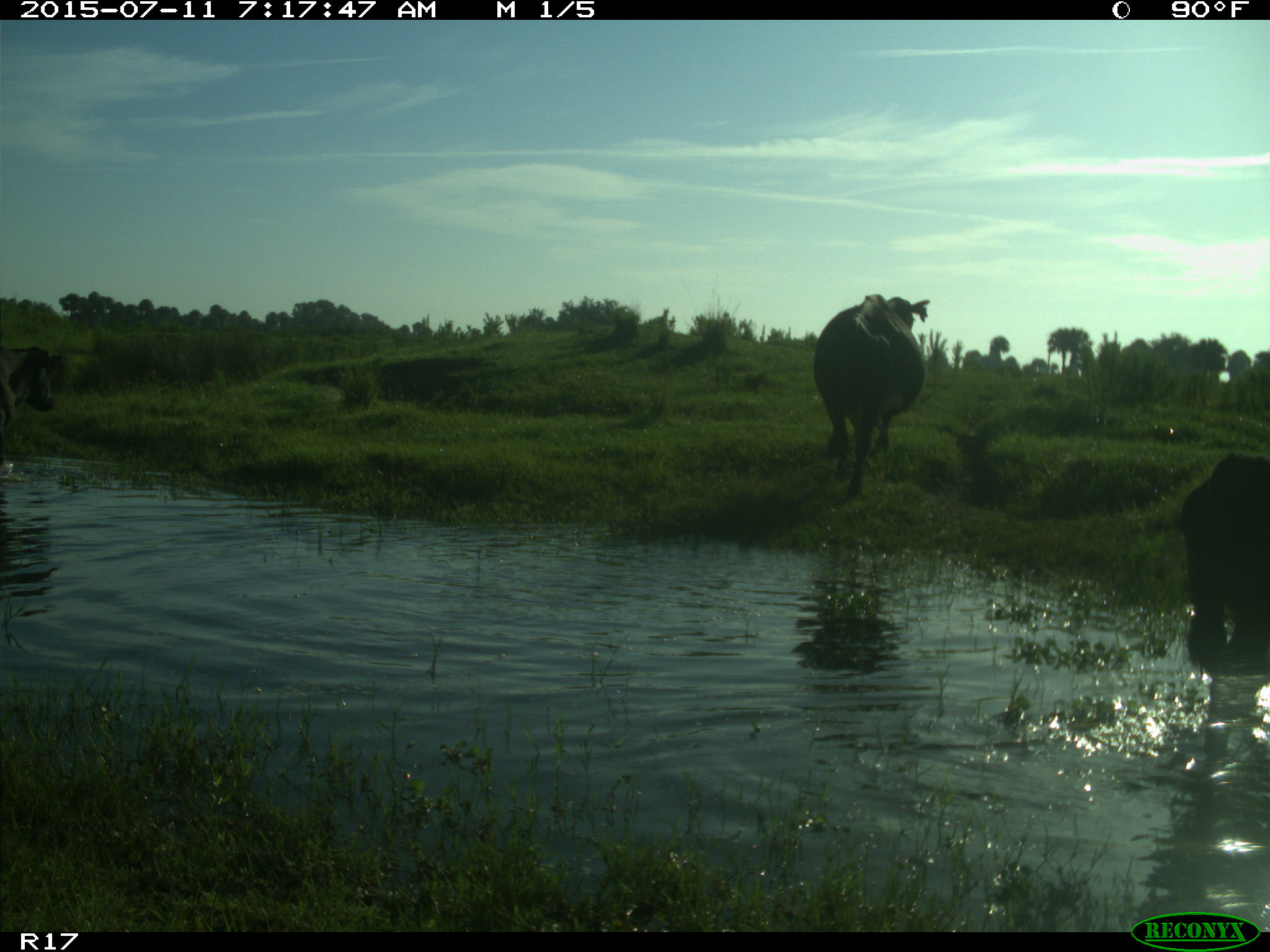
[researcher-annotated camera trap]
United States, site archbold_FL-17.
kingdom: Animalia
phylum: Chordata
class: Mammalia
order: Artiodactyla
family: Bovidae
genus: Bos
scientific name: Bos taurus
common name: domestic cow